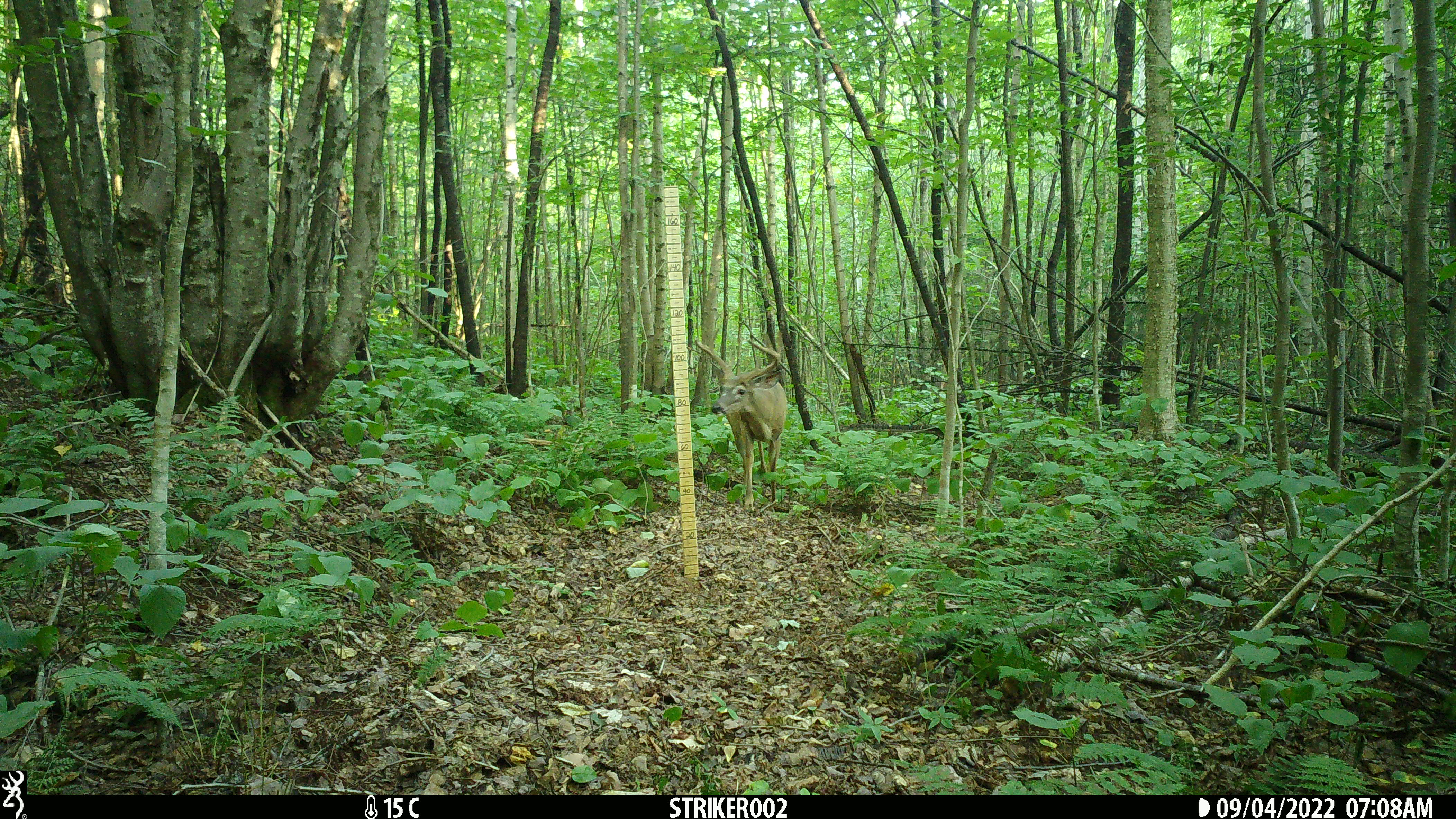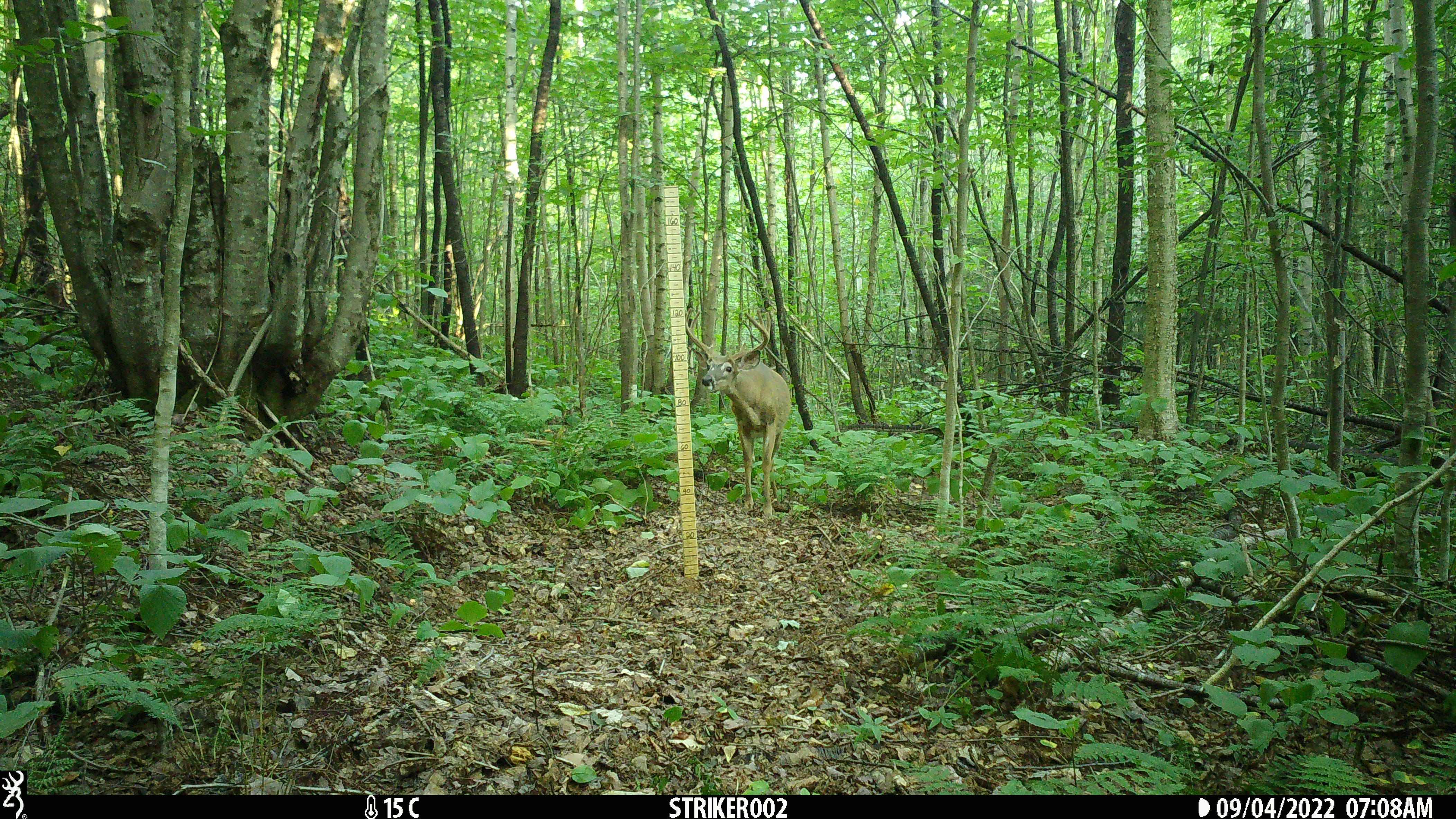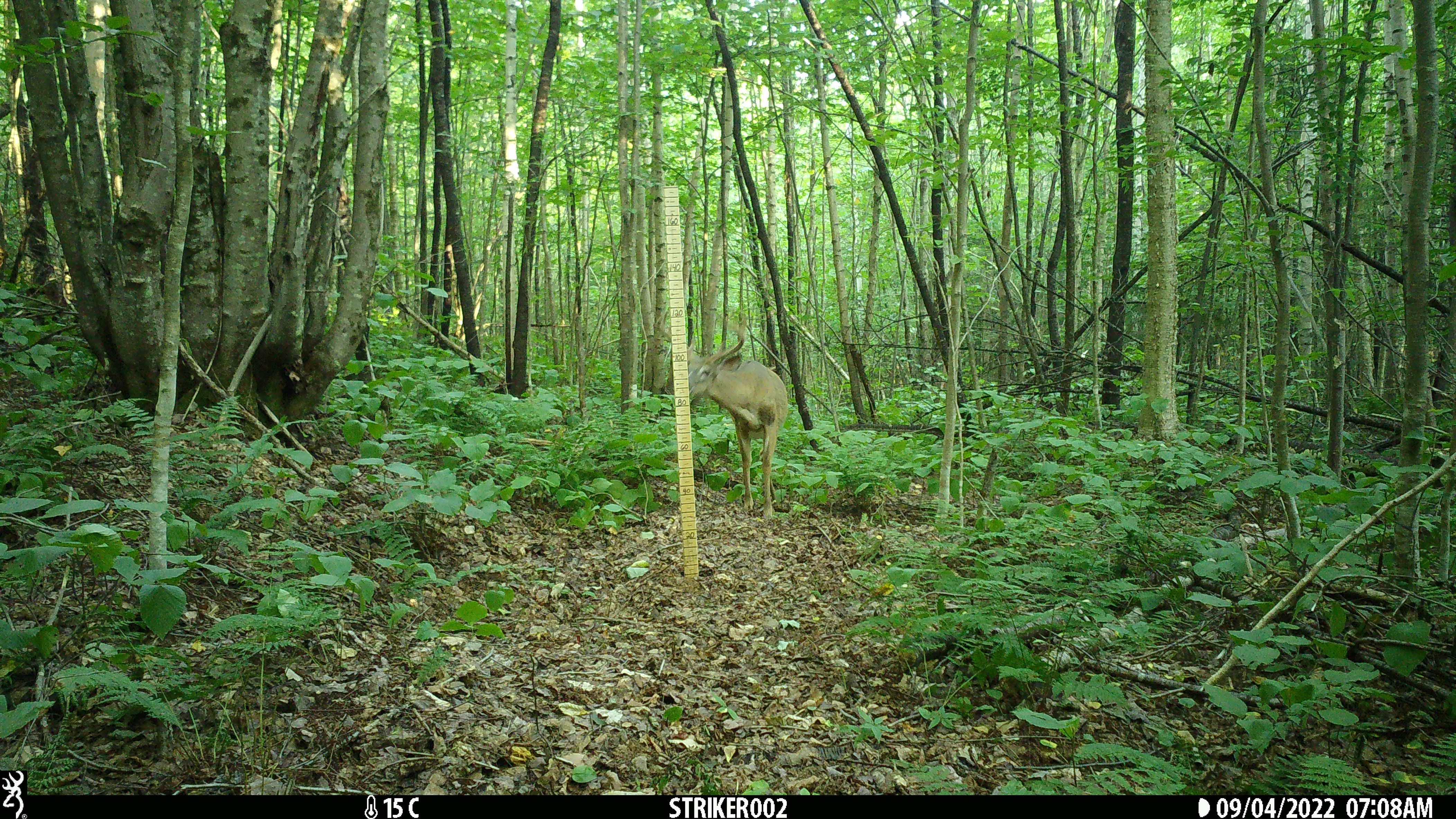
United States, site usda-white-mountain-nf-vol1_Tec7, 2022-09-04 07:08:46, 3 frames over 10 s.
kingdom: Animalia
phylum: Chordata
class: Mammalia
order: Artiodactyla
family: Cervidae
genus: Odocoileus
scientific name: Odocoileus virginianus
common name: white-tailed deer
White-tailed deer (Odocoileus virginianus).